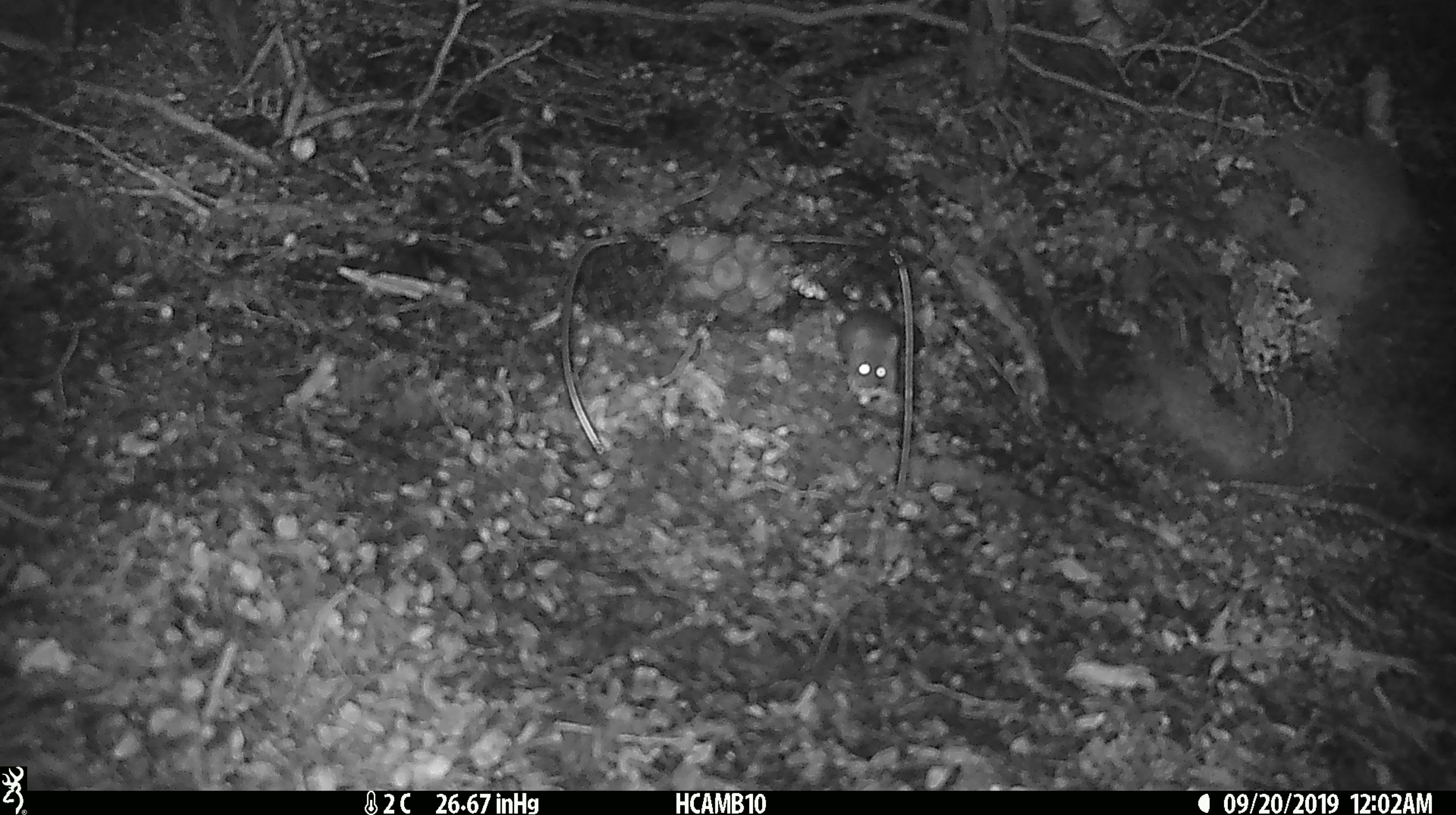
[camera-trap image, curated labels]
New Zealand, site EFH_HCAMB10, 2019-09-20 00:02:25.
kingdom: Animalia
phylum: Chordata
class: Mammalia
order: Rodentia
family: Muridae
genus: Mus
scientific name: Mus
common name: mouse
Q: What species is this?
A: Mouse (Mus).